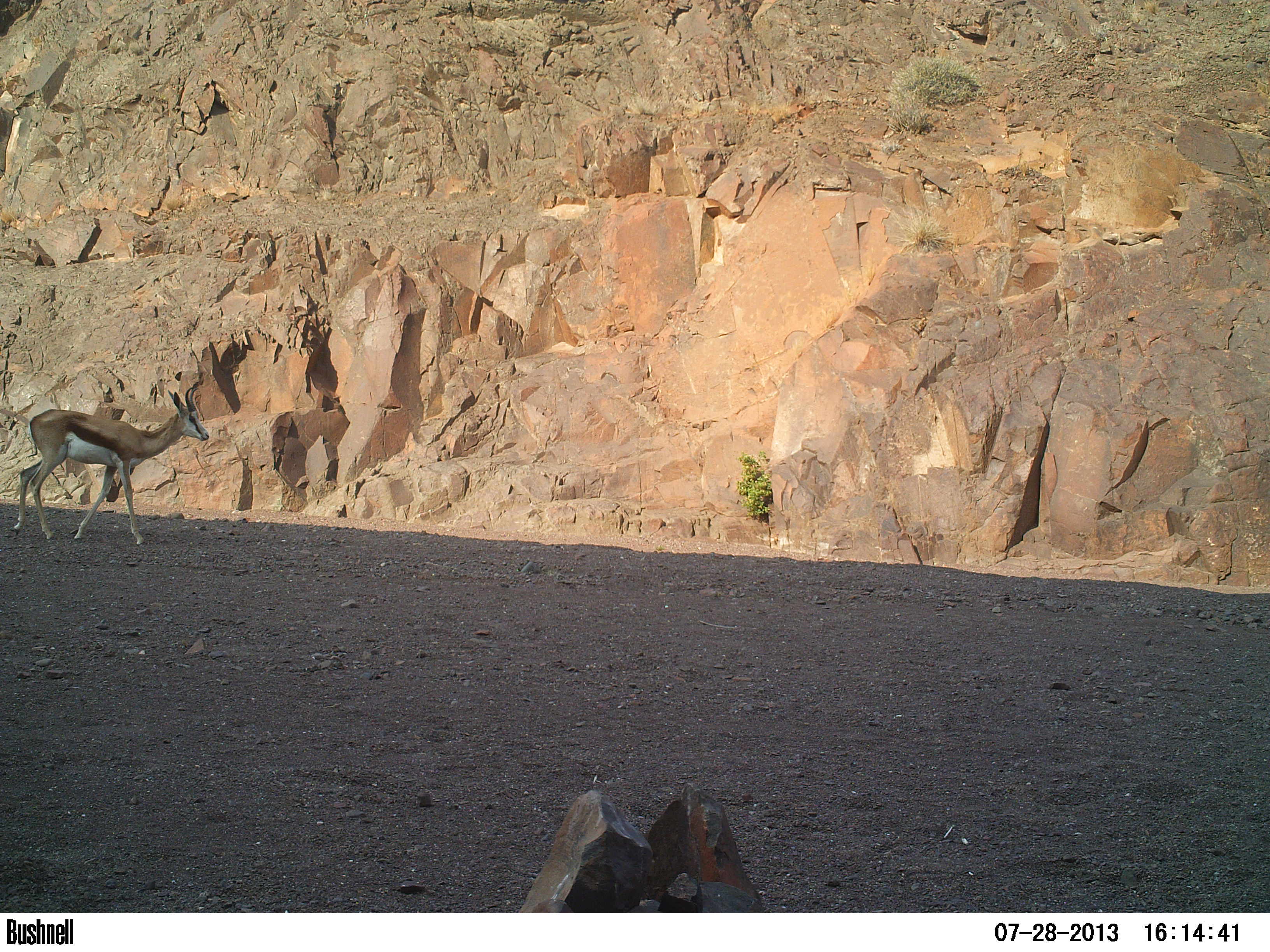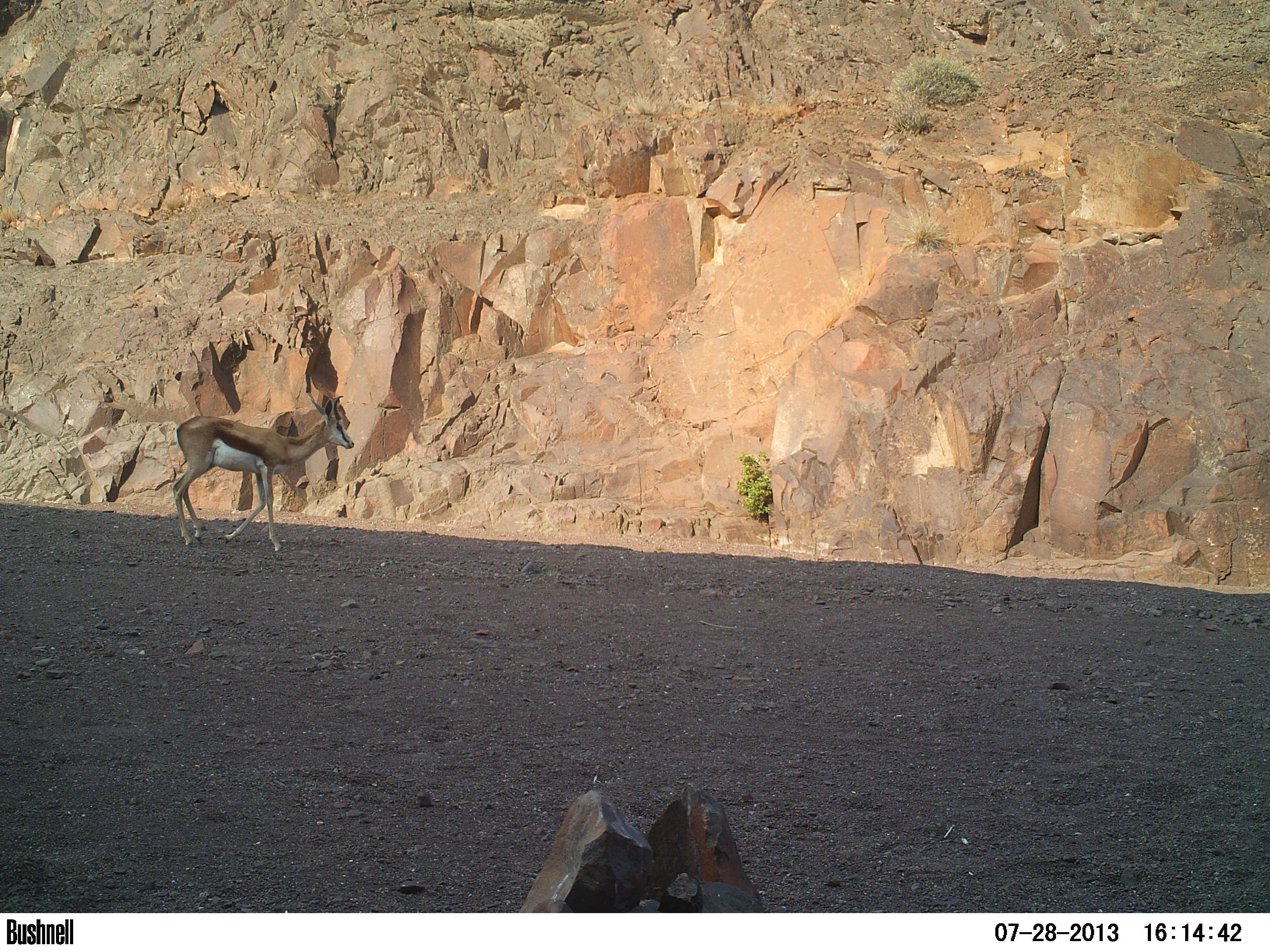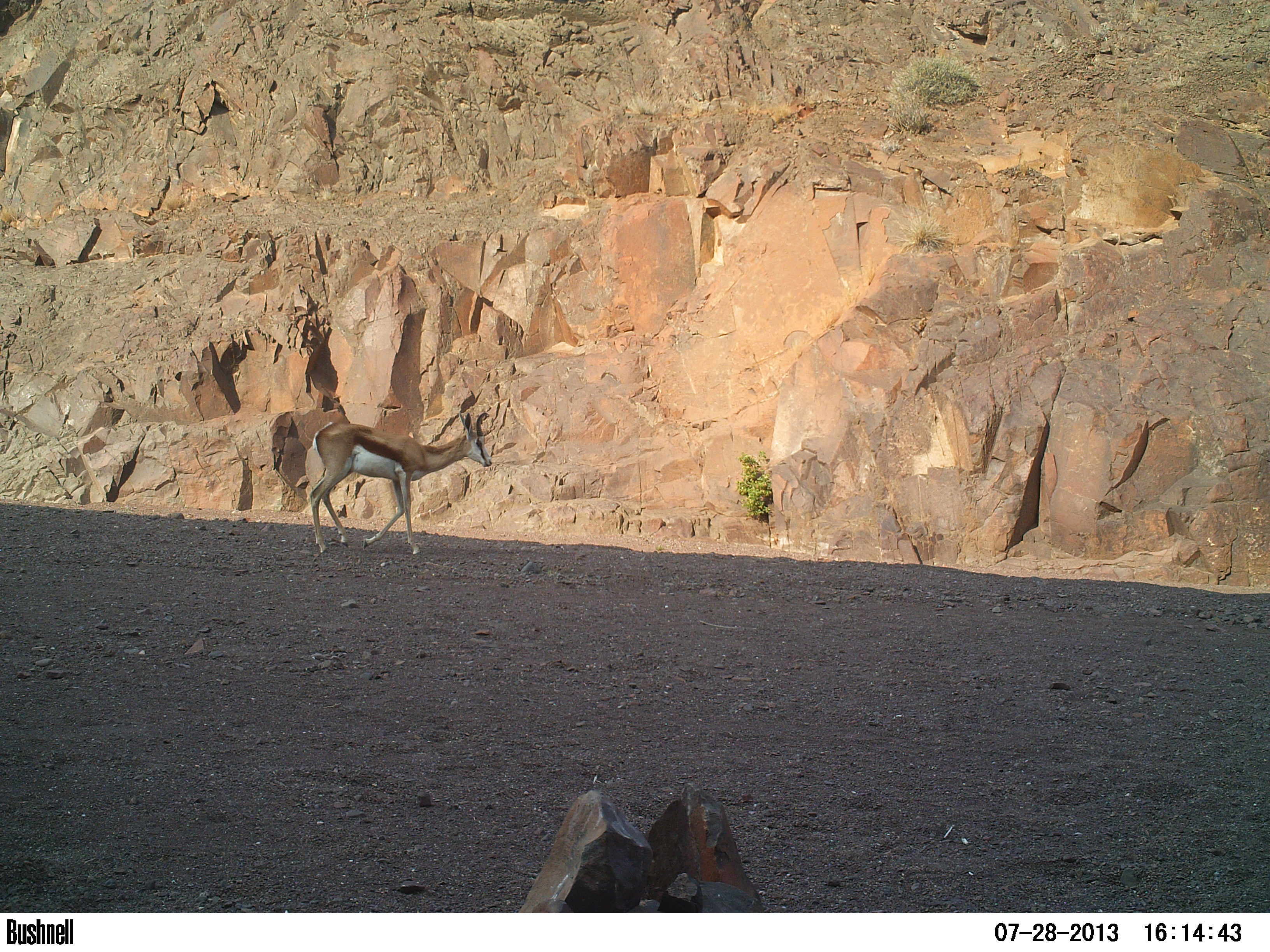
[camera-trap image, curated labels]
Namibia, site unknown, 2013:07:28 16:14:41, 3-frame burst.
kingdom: Animalia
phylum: Chordata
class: Mammalia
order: Artiodactyla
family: Bovidae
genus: Antidorcas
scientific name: Antidorcas marsupialis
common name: springbok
Antidorcas marsupialis (springbok).